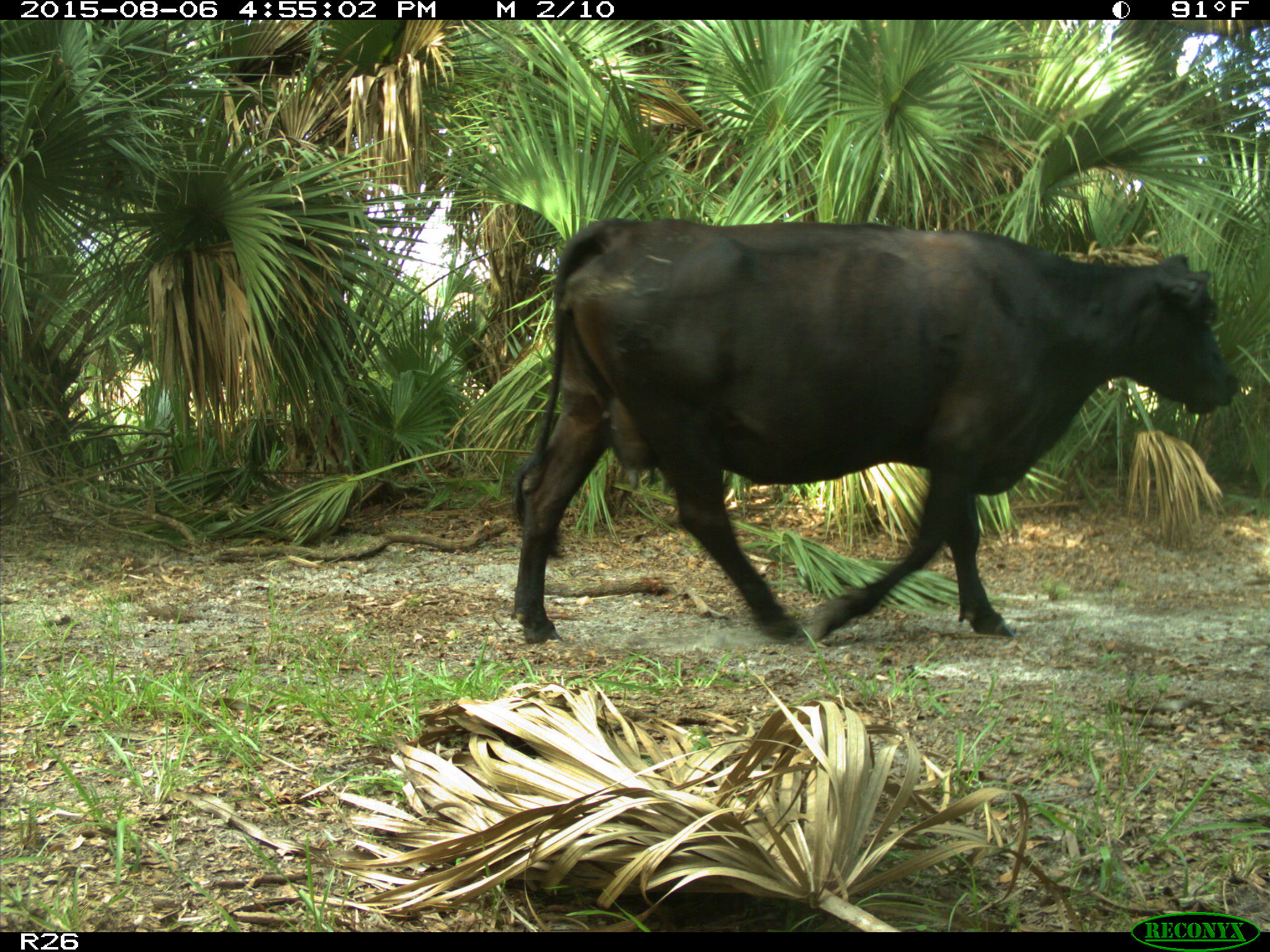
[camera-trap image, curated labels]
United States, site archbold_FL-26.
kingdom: Animalia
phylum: Chordata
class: Mammalia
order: Artiodactyla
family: Bovidae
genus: Bos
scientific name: Bos taurus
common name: domestic cow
Bos taurus (domestic cow).